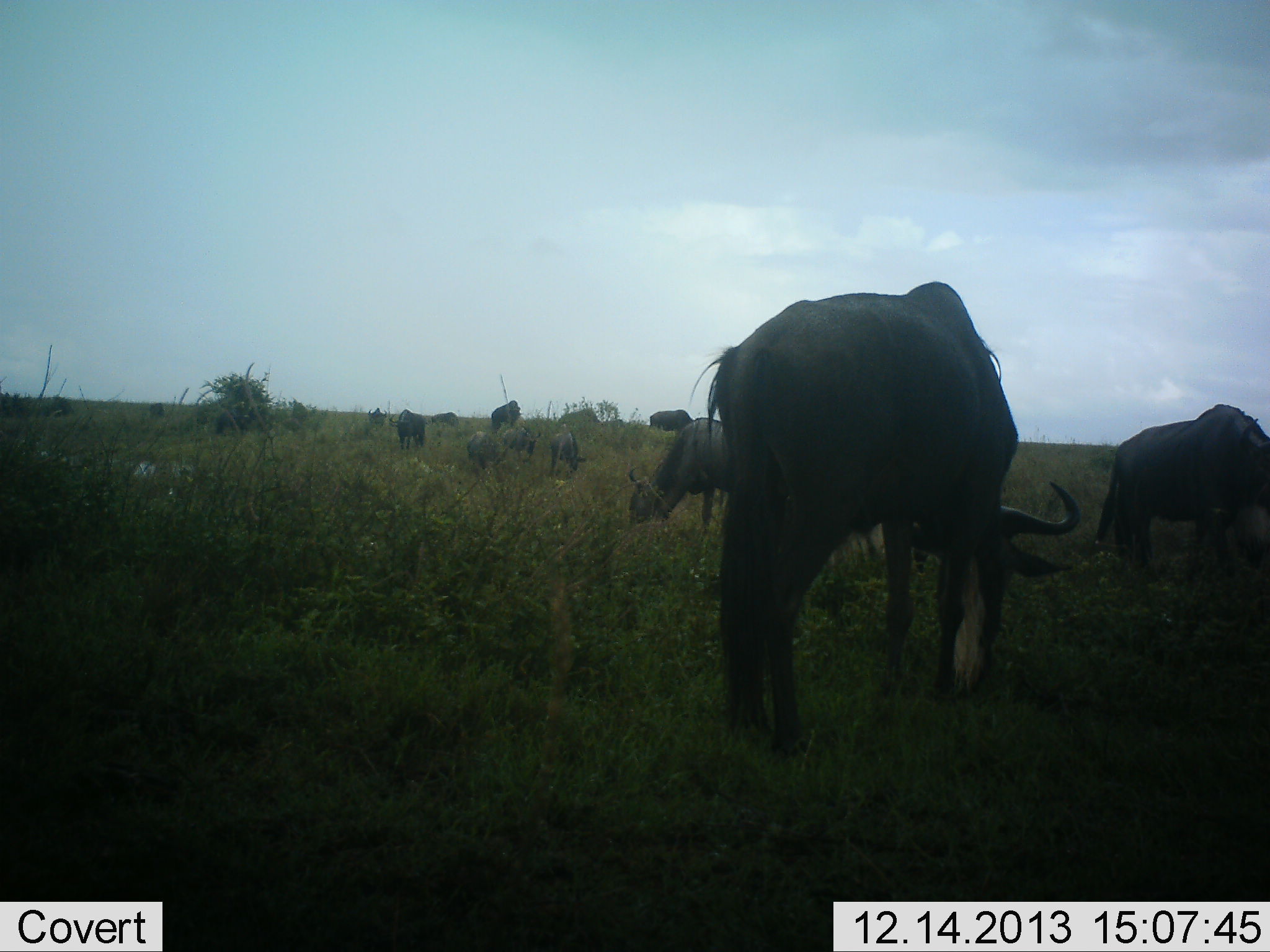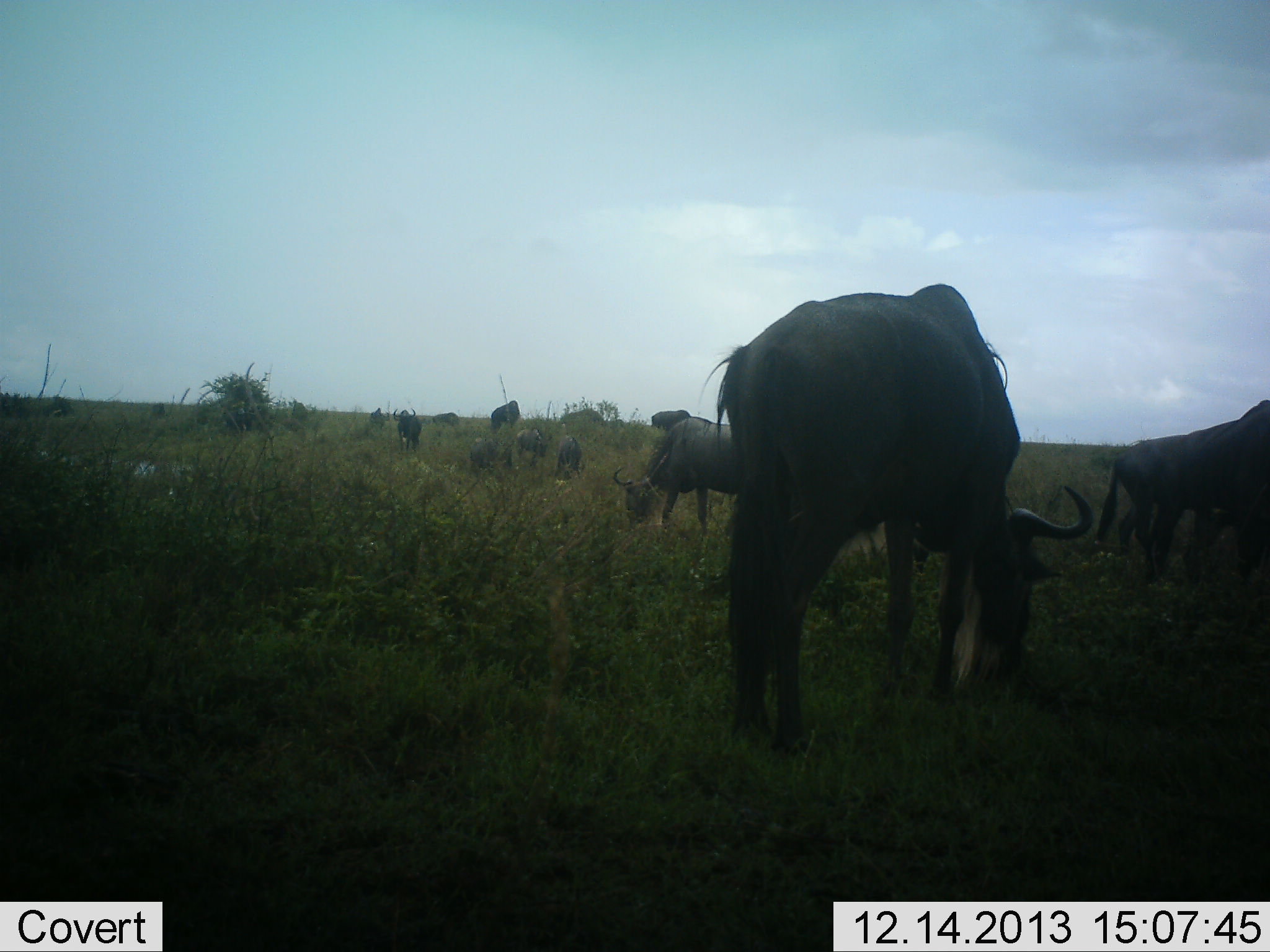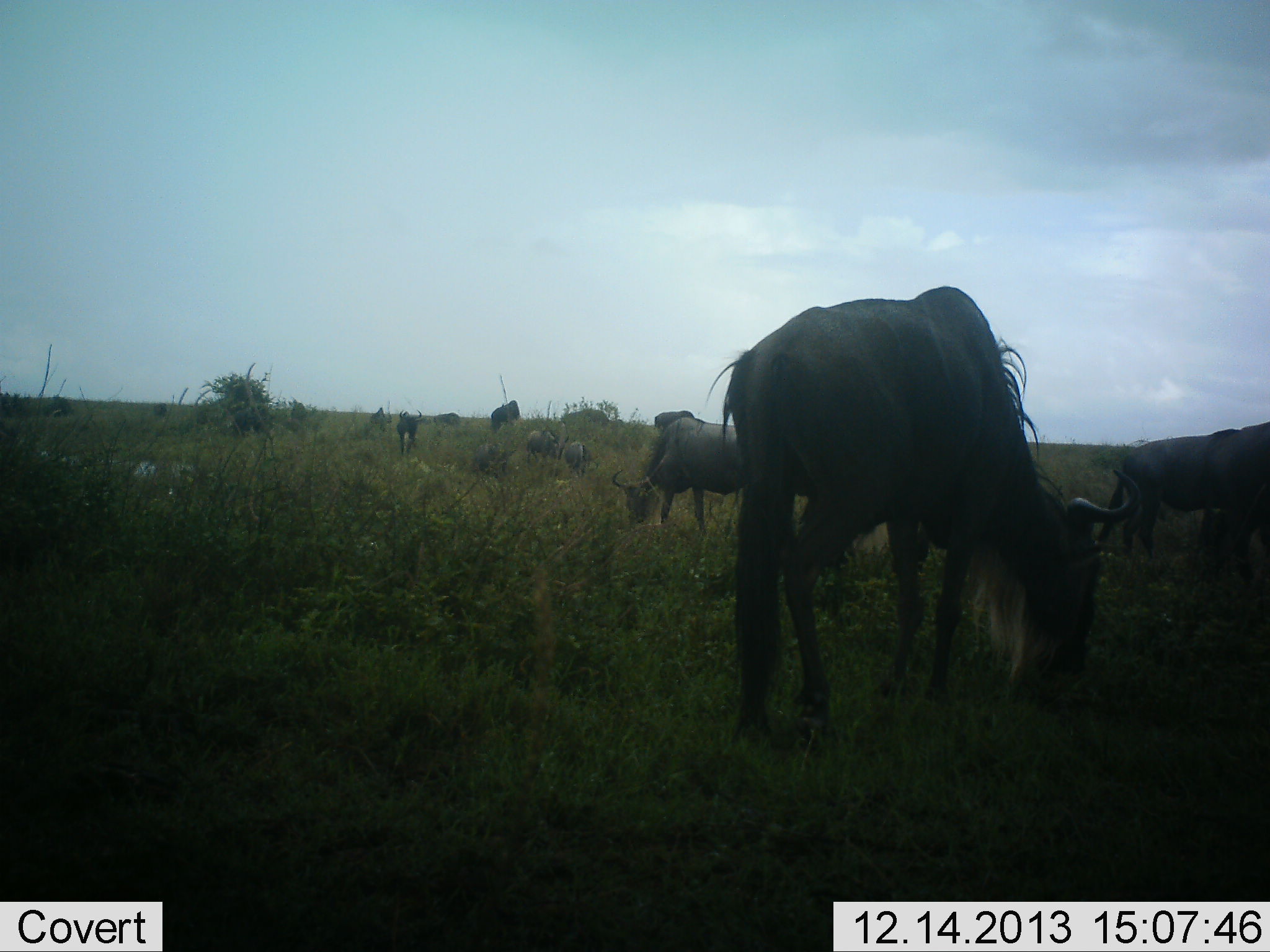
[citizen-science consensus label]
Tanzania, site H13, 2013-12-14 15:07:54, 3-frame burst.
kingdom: Animalia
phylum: Chordata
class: Mammalia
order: Artiodactyla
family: Bovidae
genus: Connochaetes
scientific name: Connochaetes taurinus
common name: blue wildebeest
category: wildebeest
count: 11-50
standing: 40%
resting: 10%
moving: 50%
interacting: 0%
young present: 10%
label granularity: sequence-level